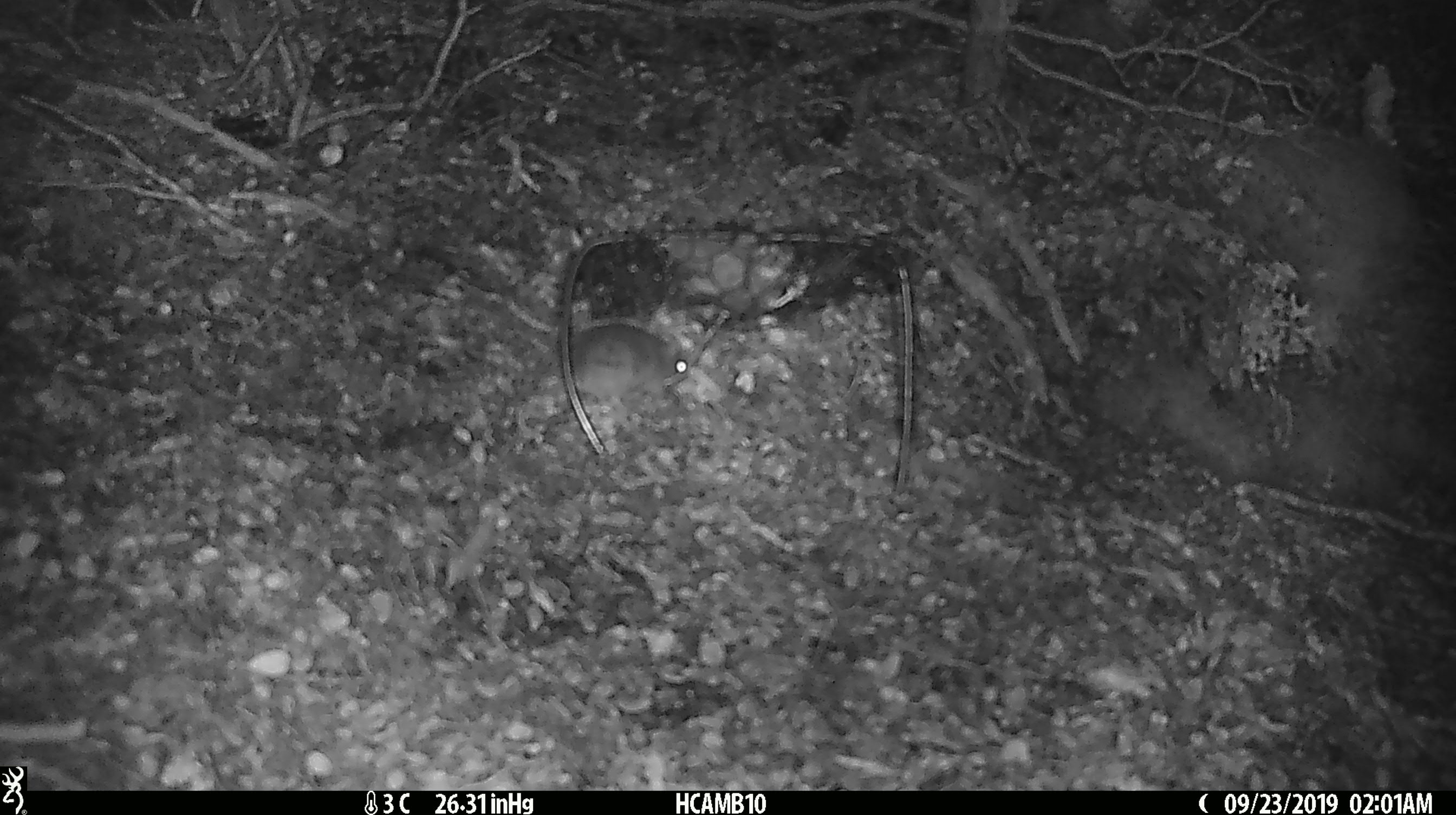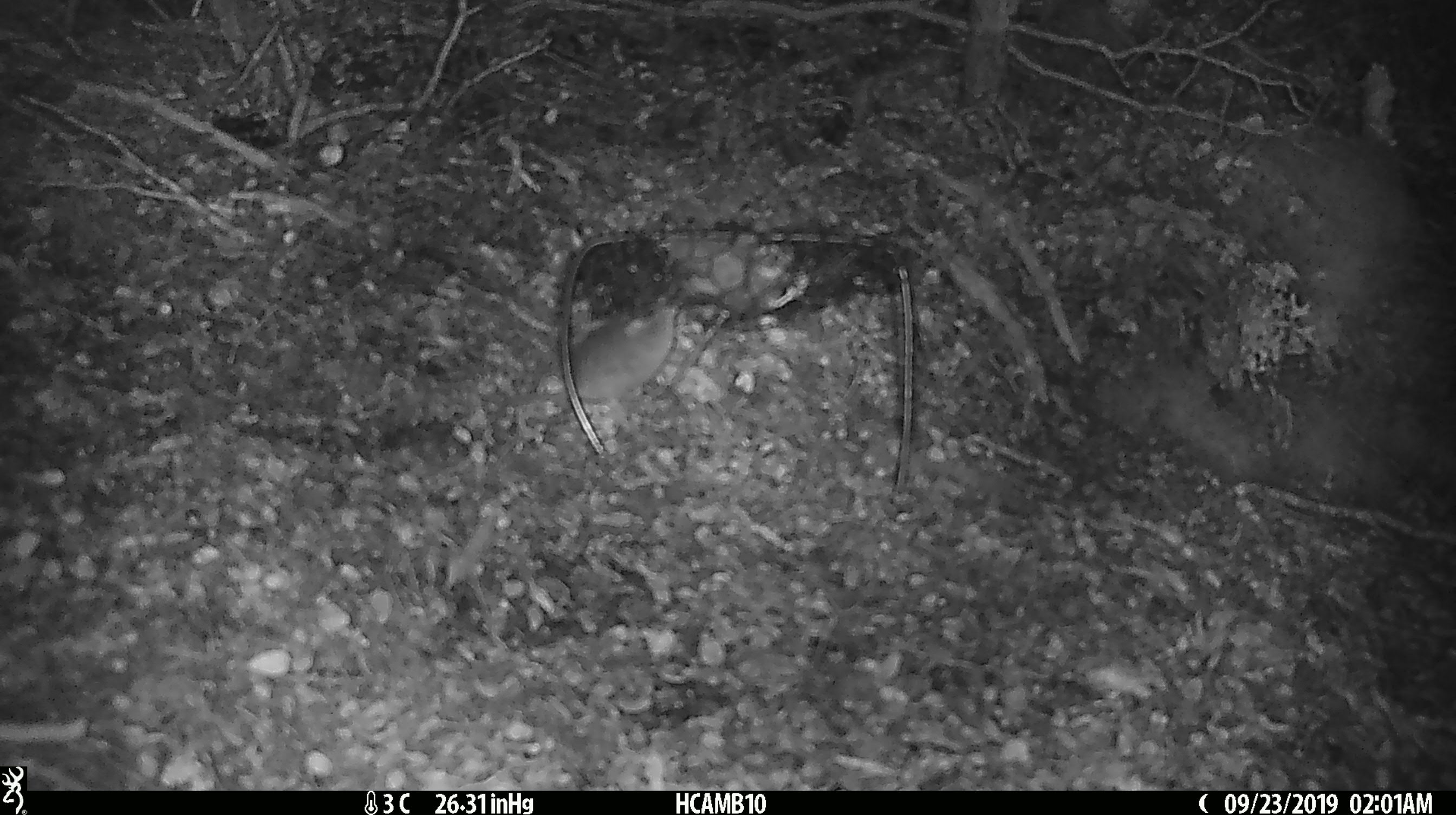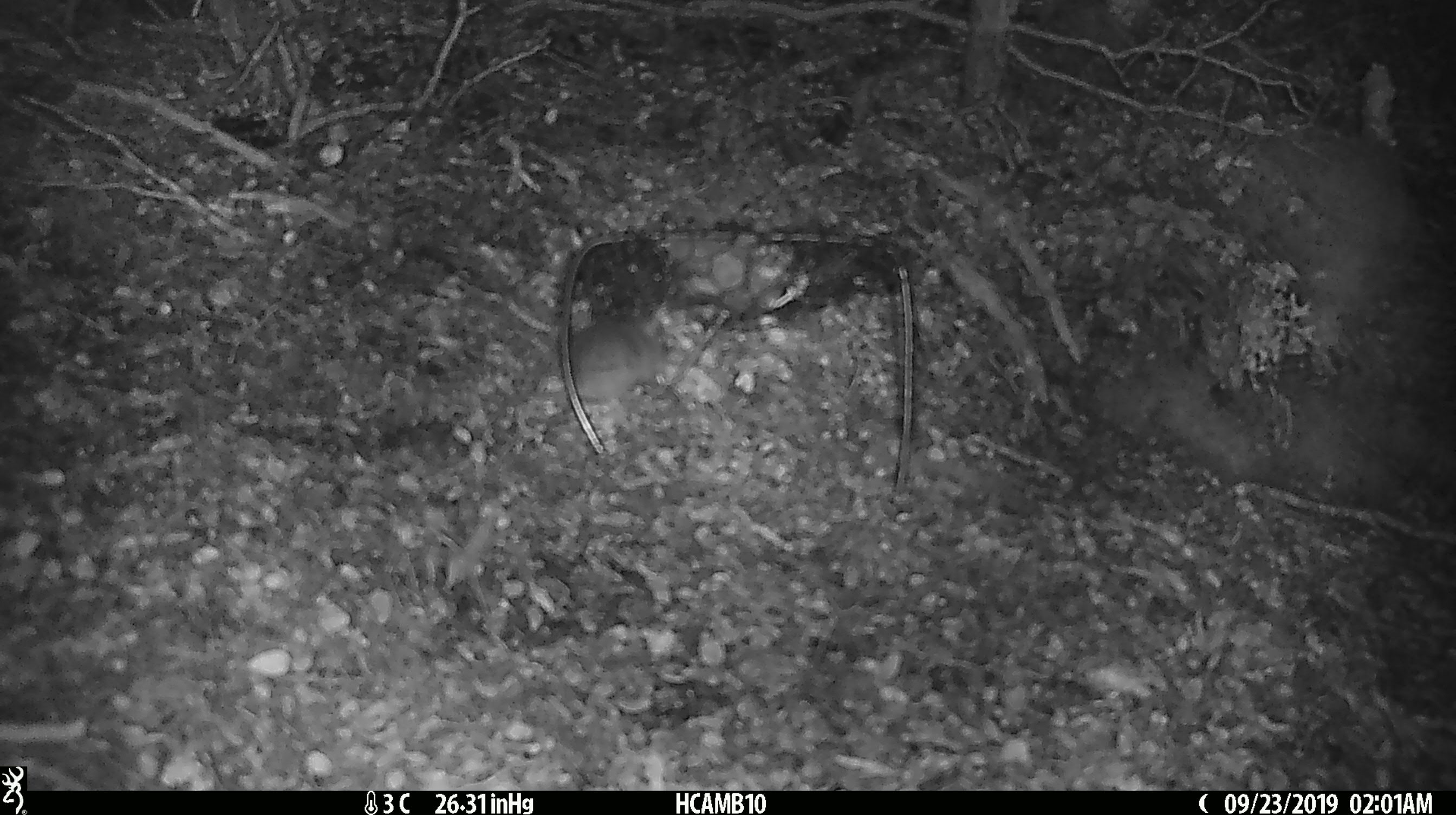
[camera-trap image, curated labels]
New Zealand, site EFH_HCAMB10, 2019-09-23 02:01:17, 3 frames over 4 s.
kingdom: Animalia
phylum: Chordata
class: Mammalia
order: Rodentia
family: Muridae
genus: Mus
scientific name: Mus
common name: mouse